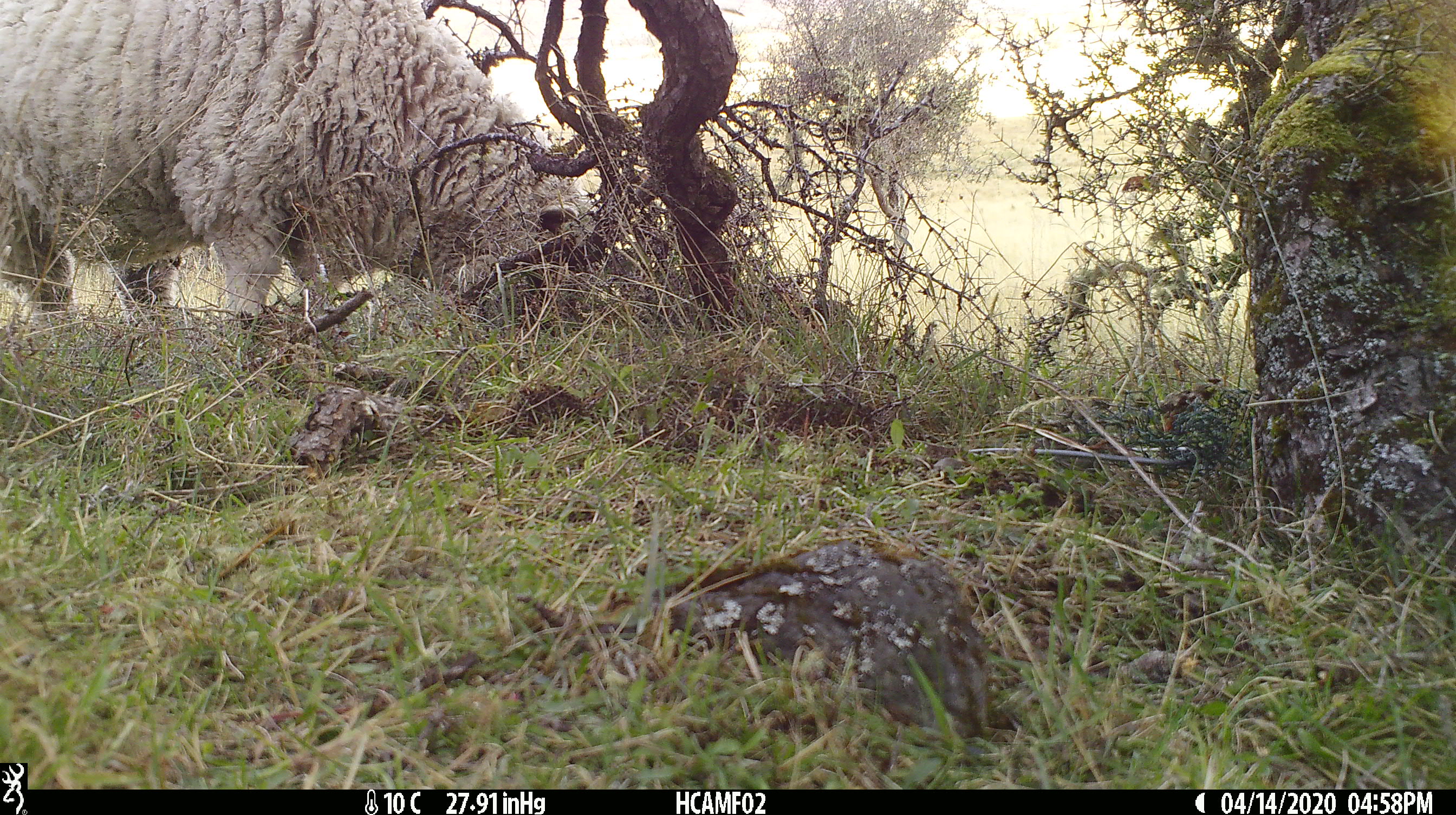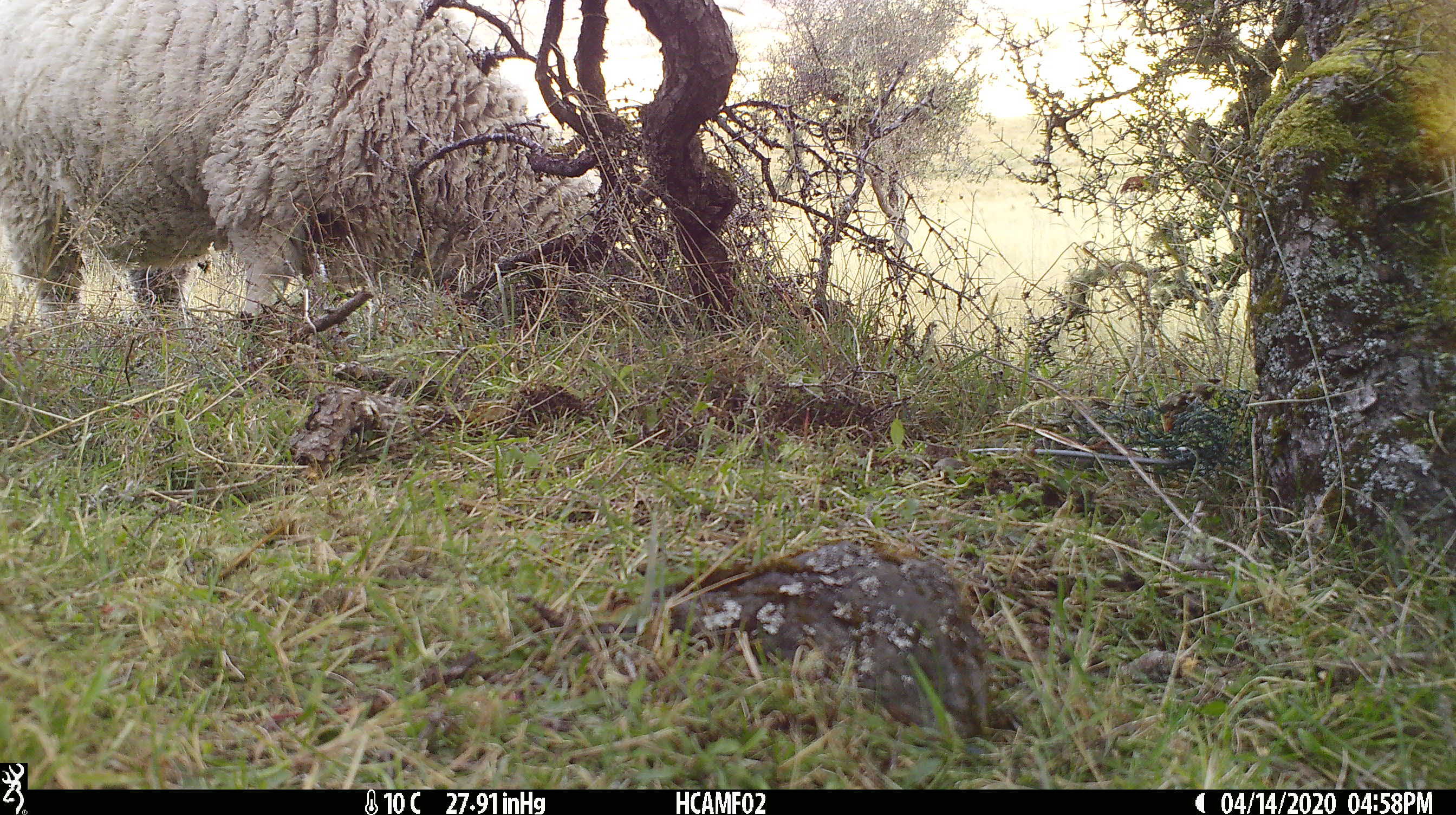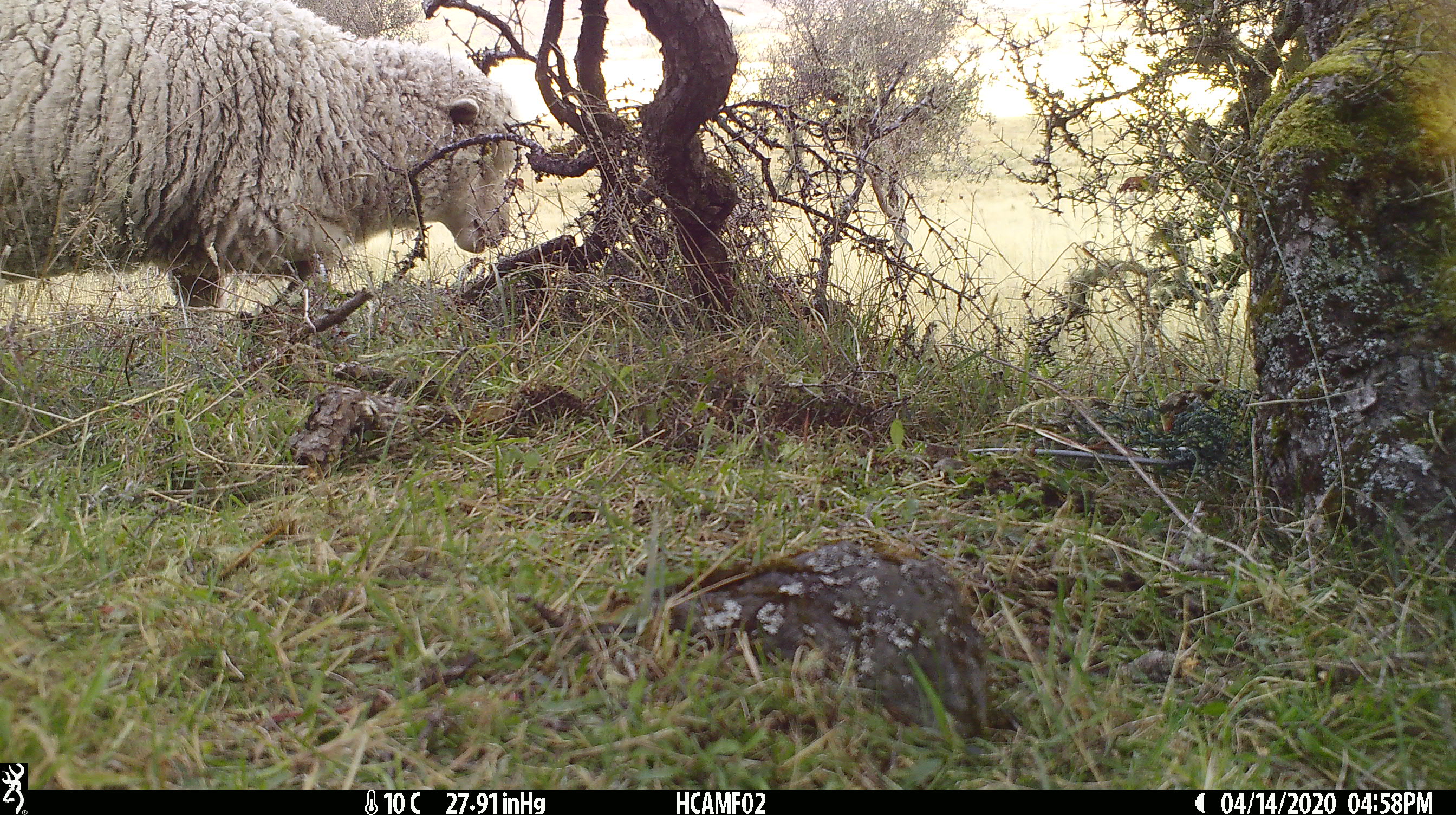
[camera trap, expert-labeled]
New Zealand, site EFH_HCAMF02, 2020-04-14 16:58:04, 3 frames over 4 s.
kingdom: Animalia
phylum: Chordata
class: Mammalia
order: Artiodactyla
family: Bovidae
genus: Ovis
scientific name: Ovis aries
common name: domestic sheep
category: sheep